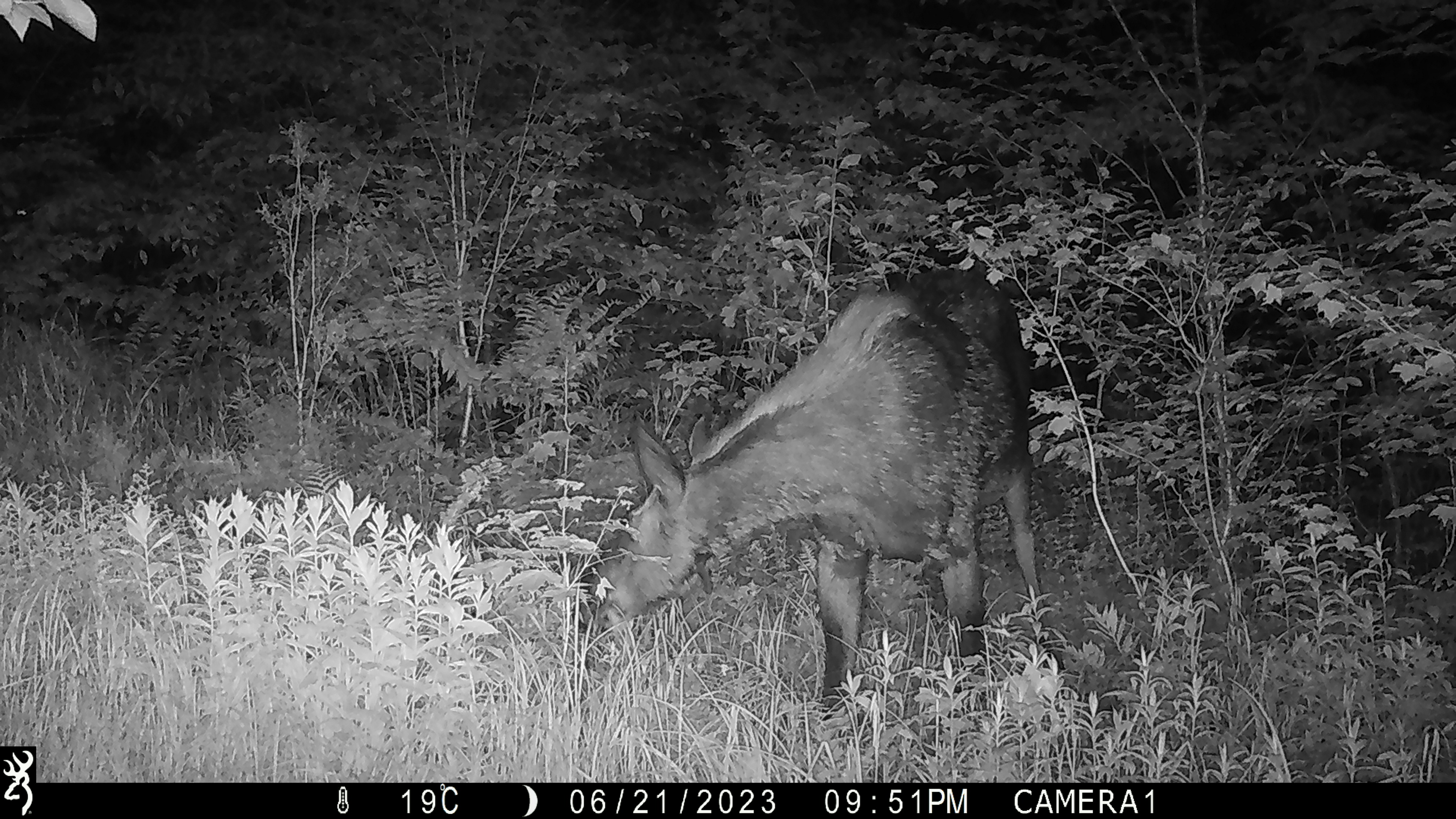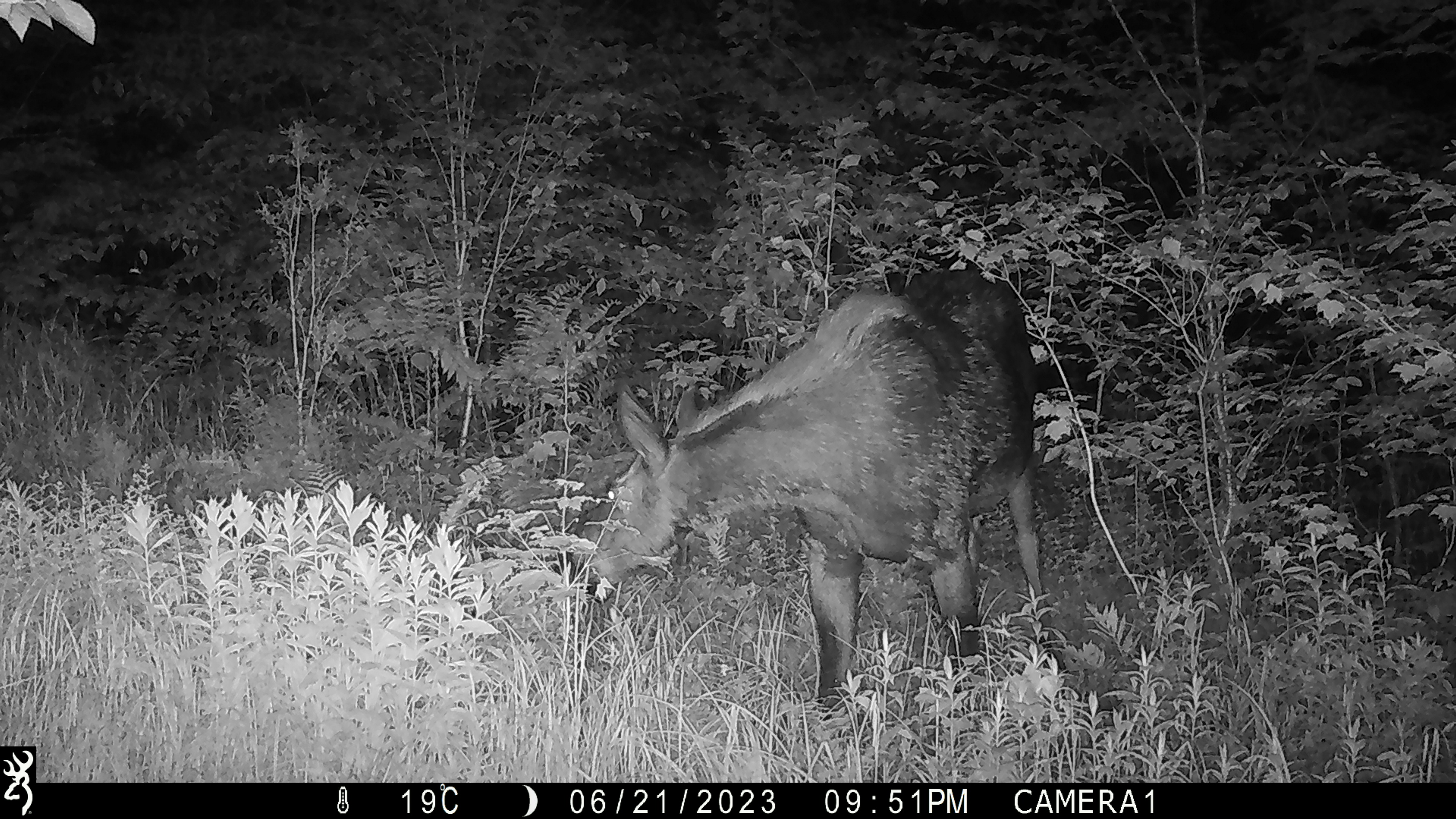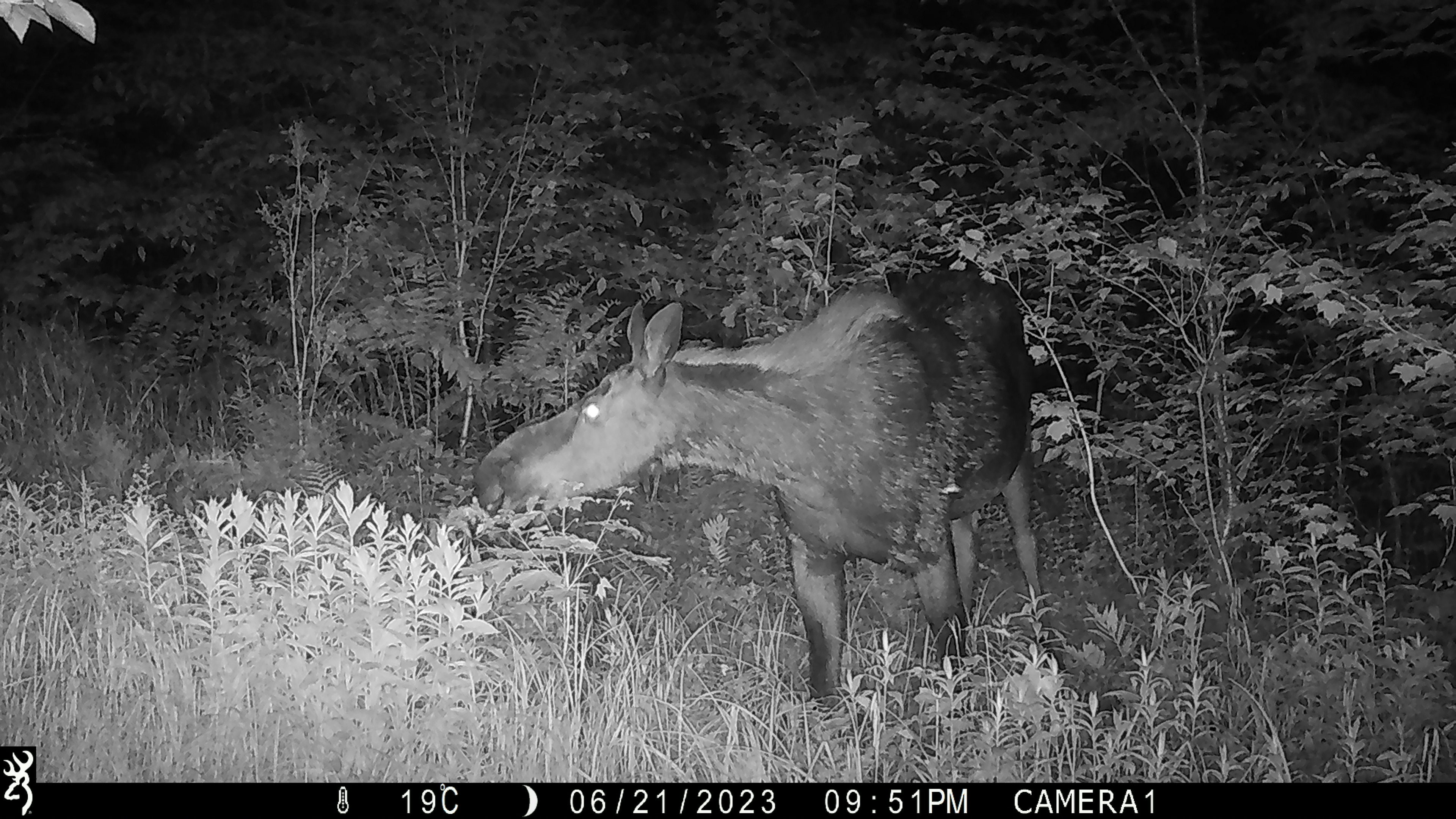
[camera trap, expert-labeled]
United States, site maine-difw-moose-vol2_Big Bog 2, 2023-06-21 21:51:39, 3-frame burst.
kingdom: Animalia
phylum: Chordata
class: Mammalia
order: Artiodactyla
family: Cervidae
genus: Alces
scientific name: Alces alces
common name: moose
Moose (Alces alces).